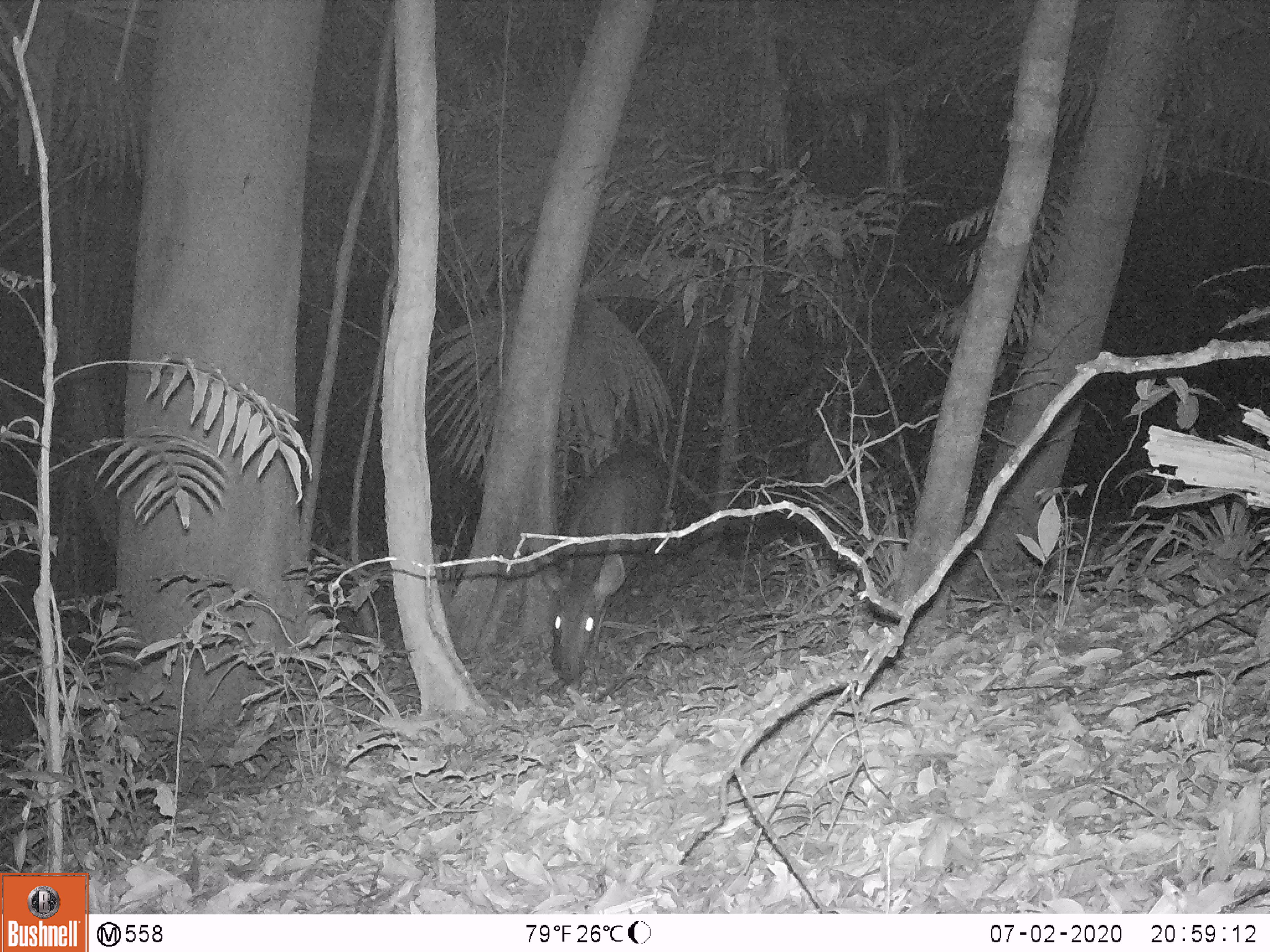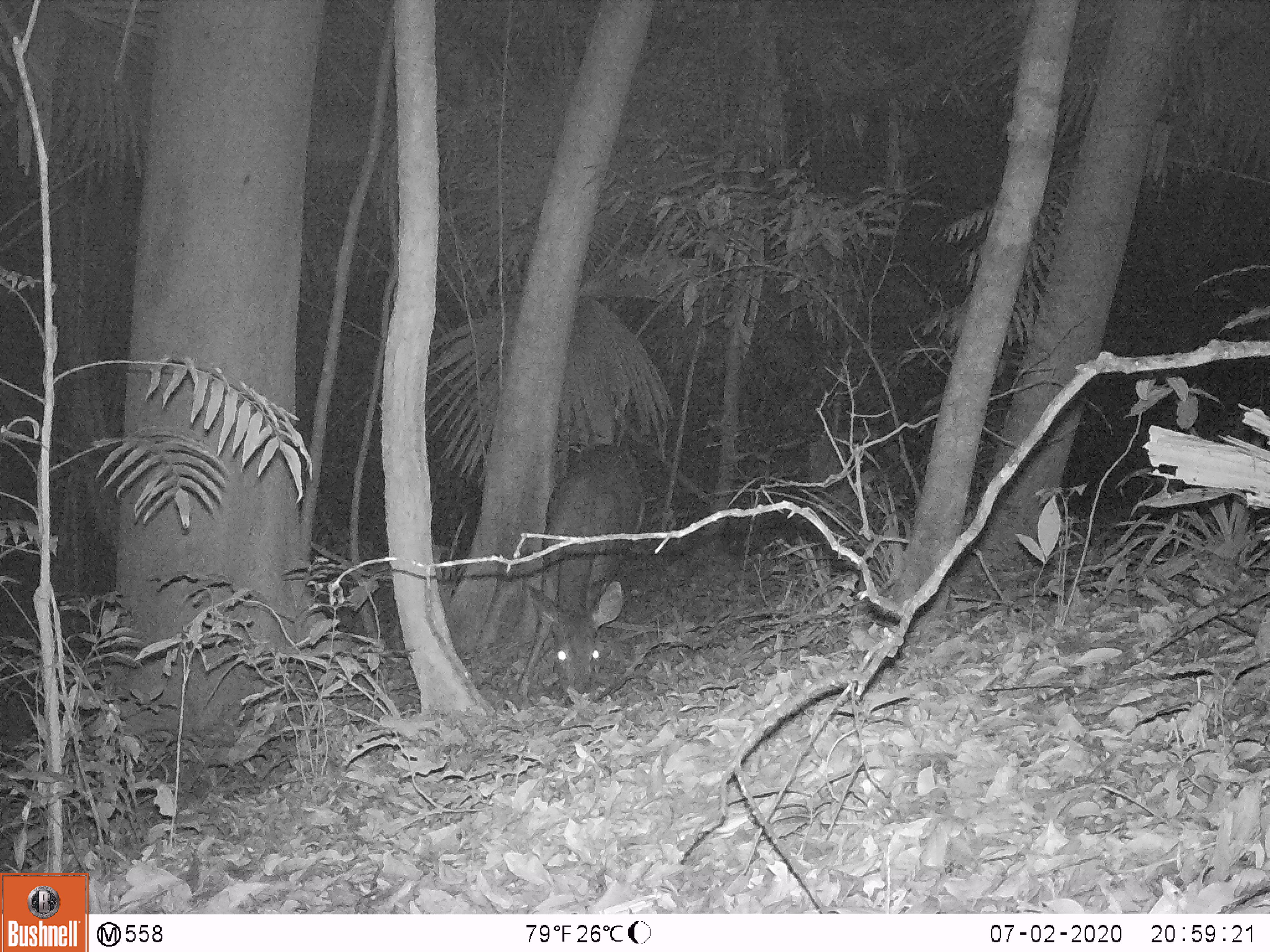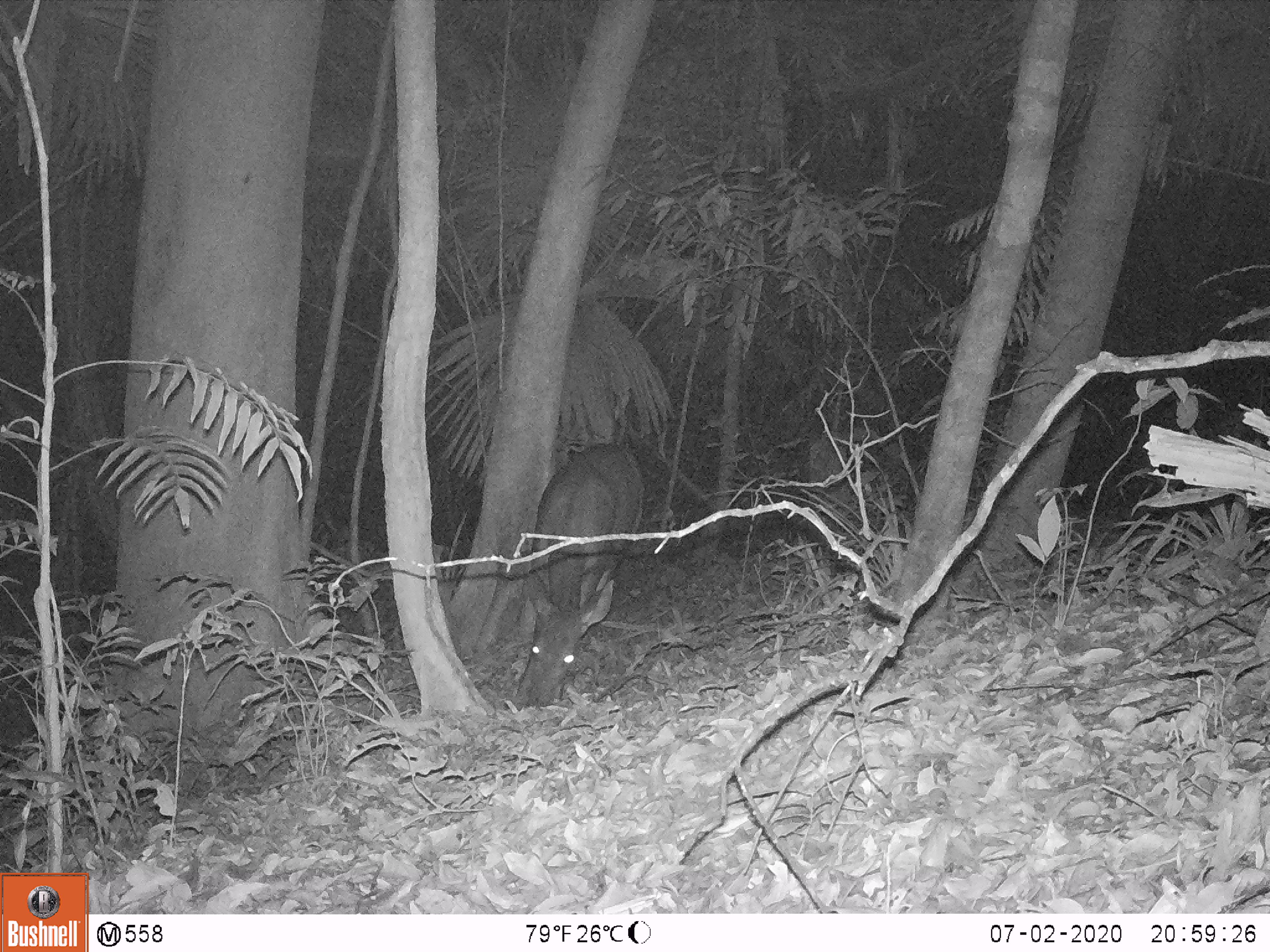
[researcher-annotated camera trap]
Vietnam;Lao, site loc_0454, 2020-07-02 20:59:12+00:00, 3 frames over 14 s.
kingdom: Animalia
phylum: Chordata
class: Mammalia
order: Artiodactyla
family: Cervidae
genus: Rusa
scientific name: Rusa unicolor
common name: sambar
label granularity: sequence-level